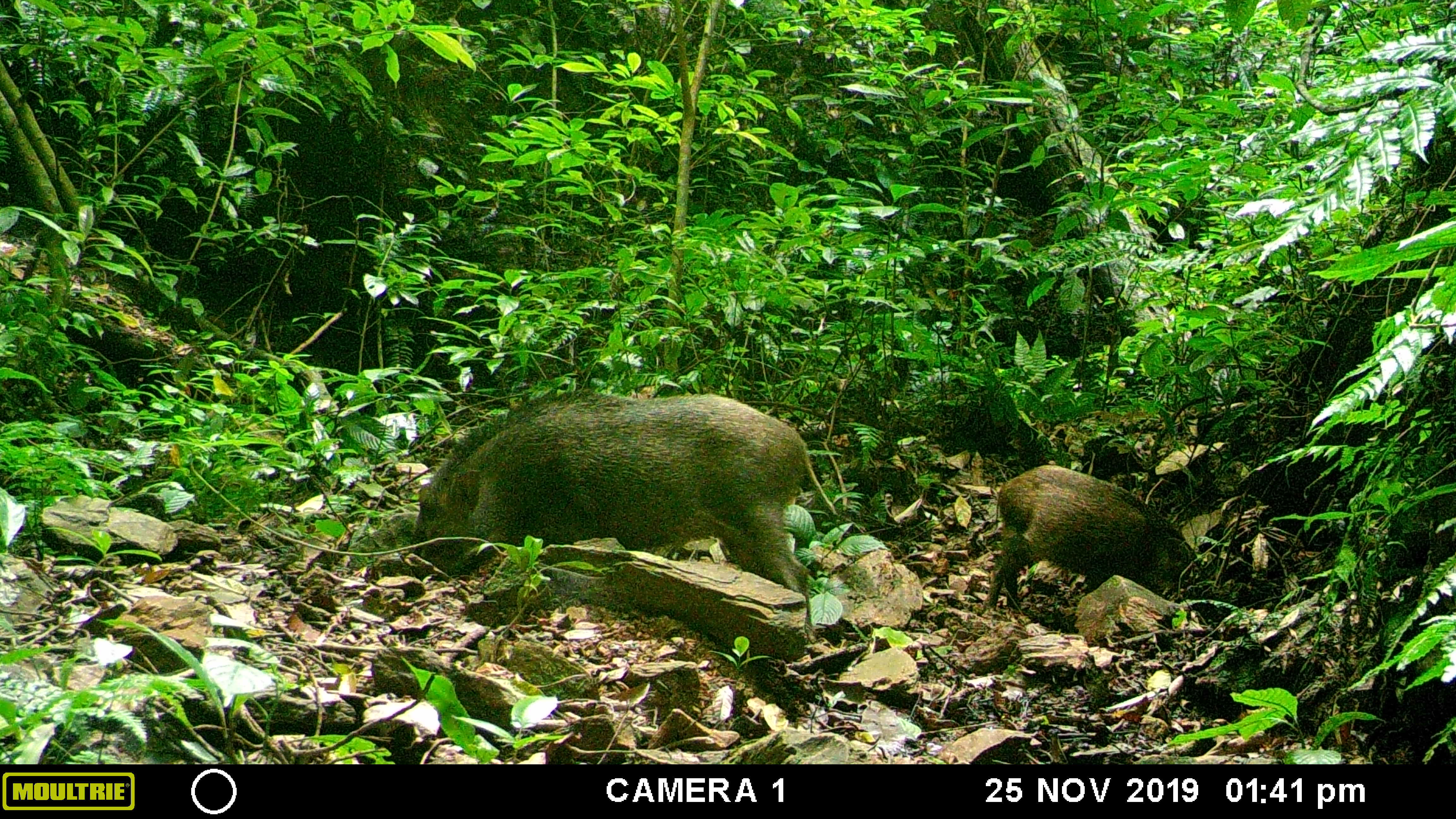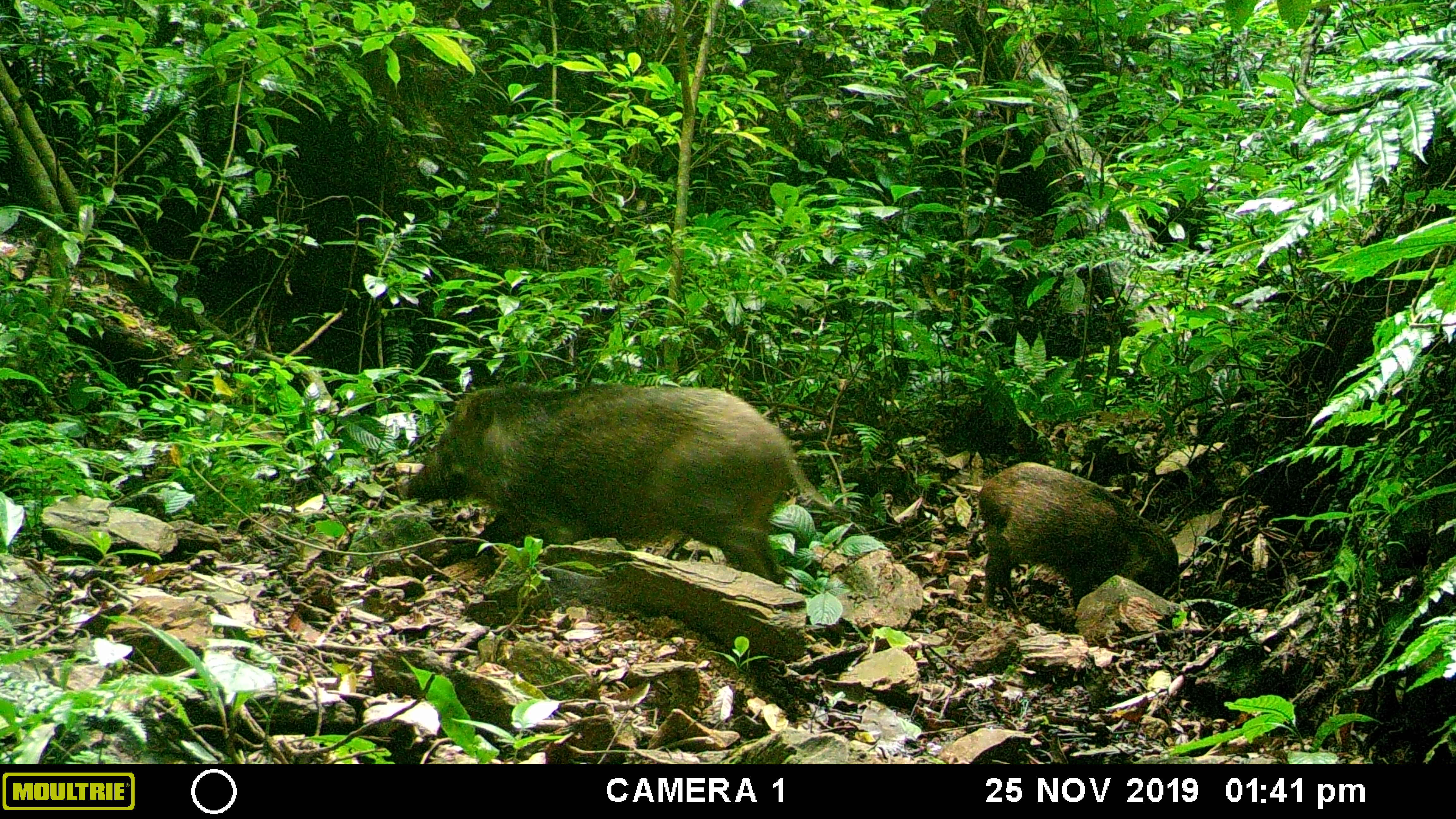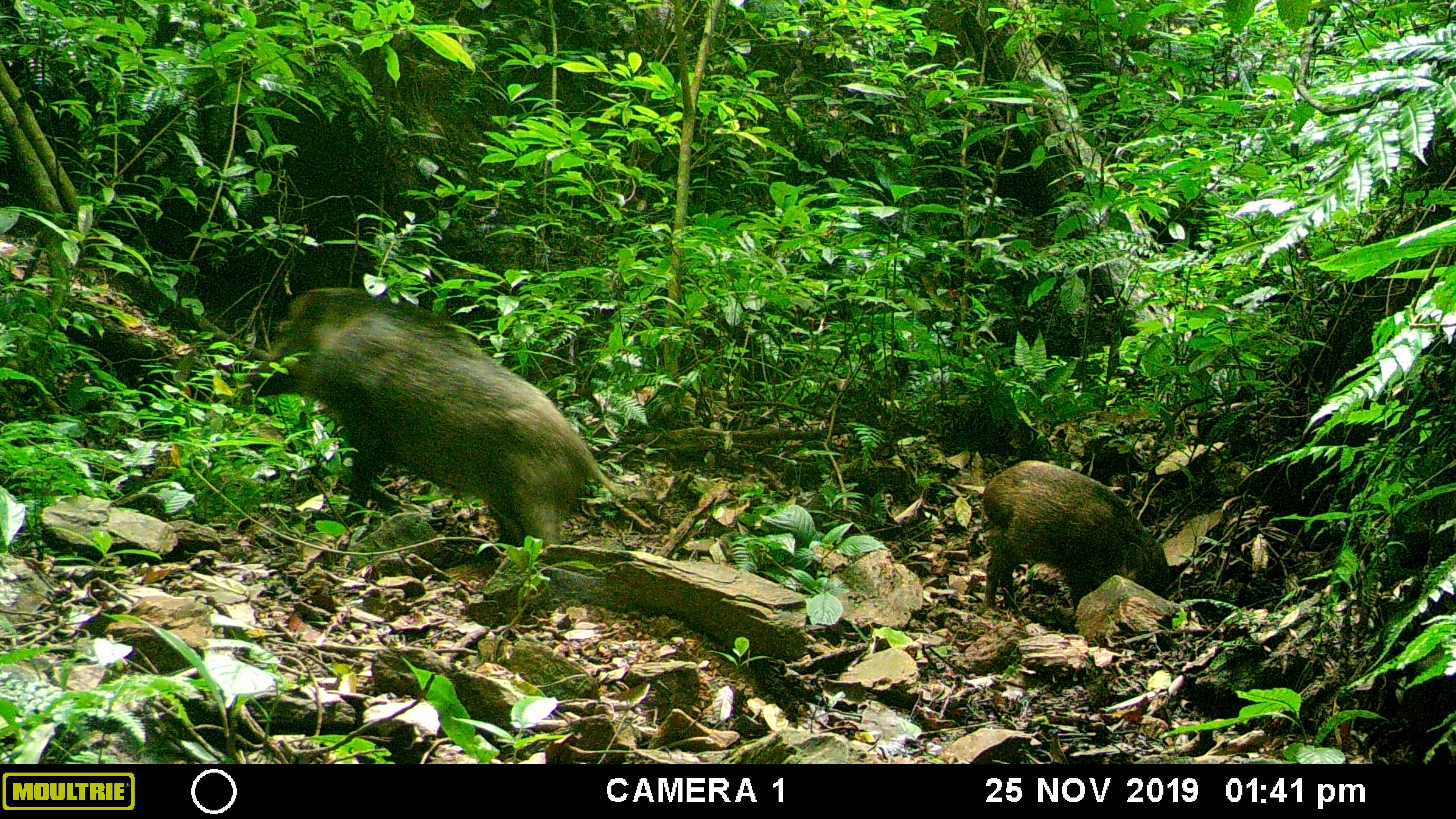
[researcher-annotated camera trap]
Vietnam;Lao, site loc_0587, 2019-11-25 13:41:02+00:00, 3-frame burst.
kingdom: Animalia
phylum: Chordata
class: Mammalia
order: Artiodactyla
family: Suidae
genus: Sus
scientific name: Sus scrofa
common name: eurasian wild pig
Eurasian wild pig (Sus scrofa). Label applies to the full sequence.